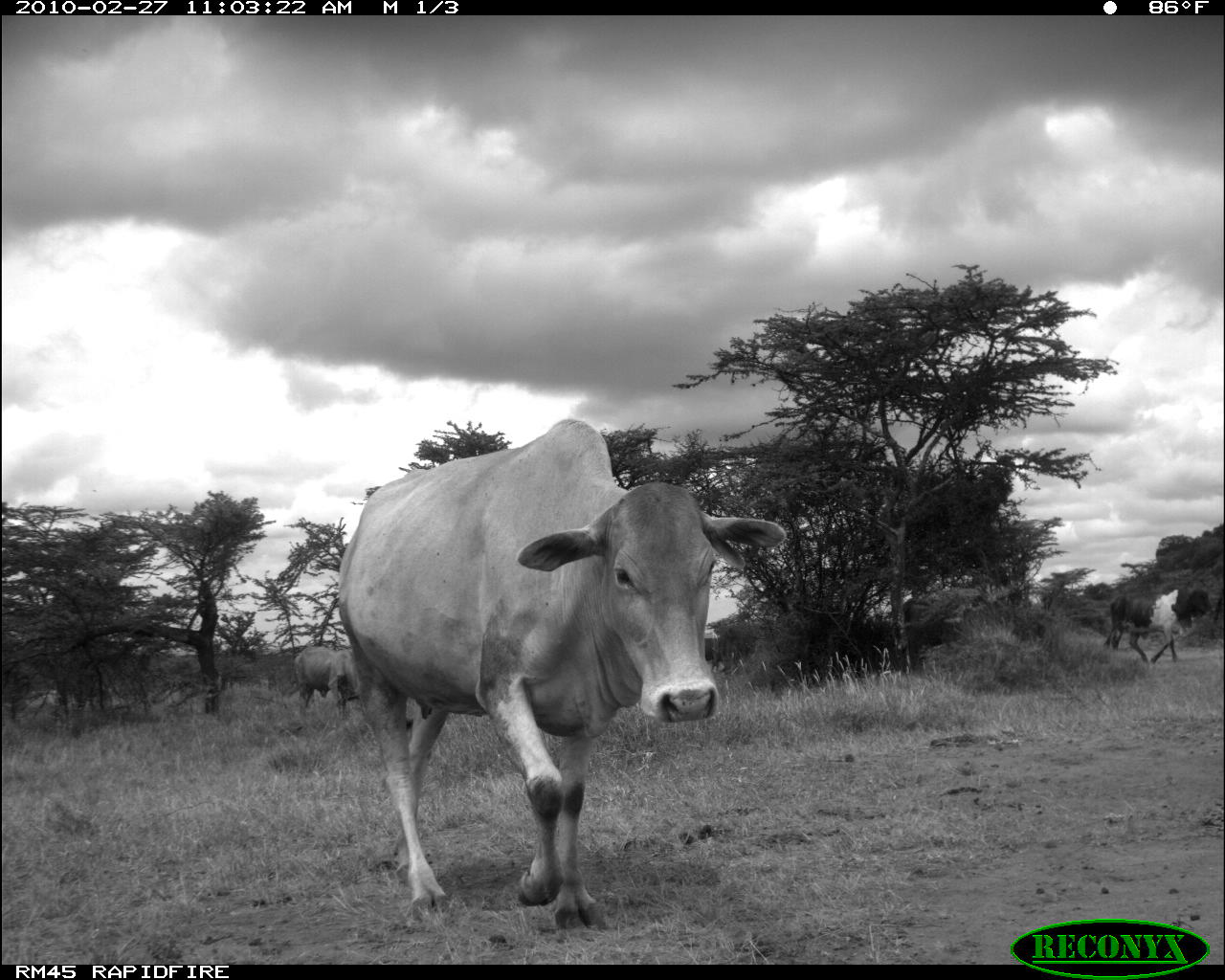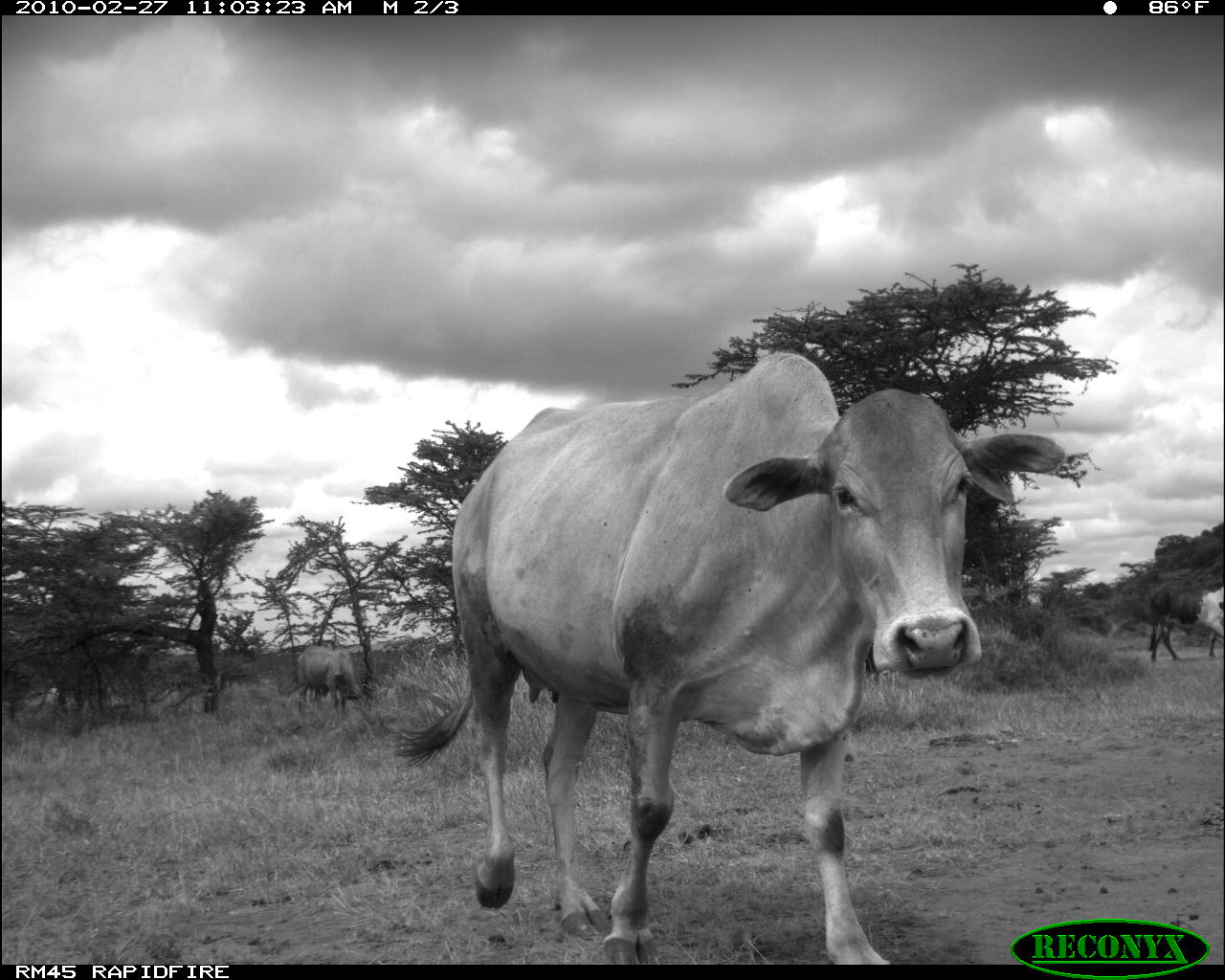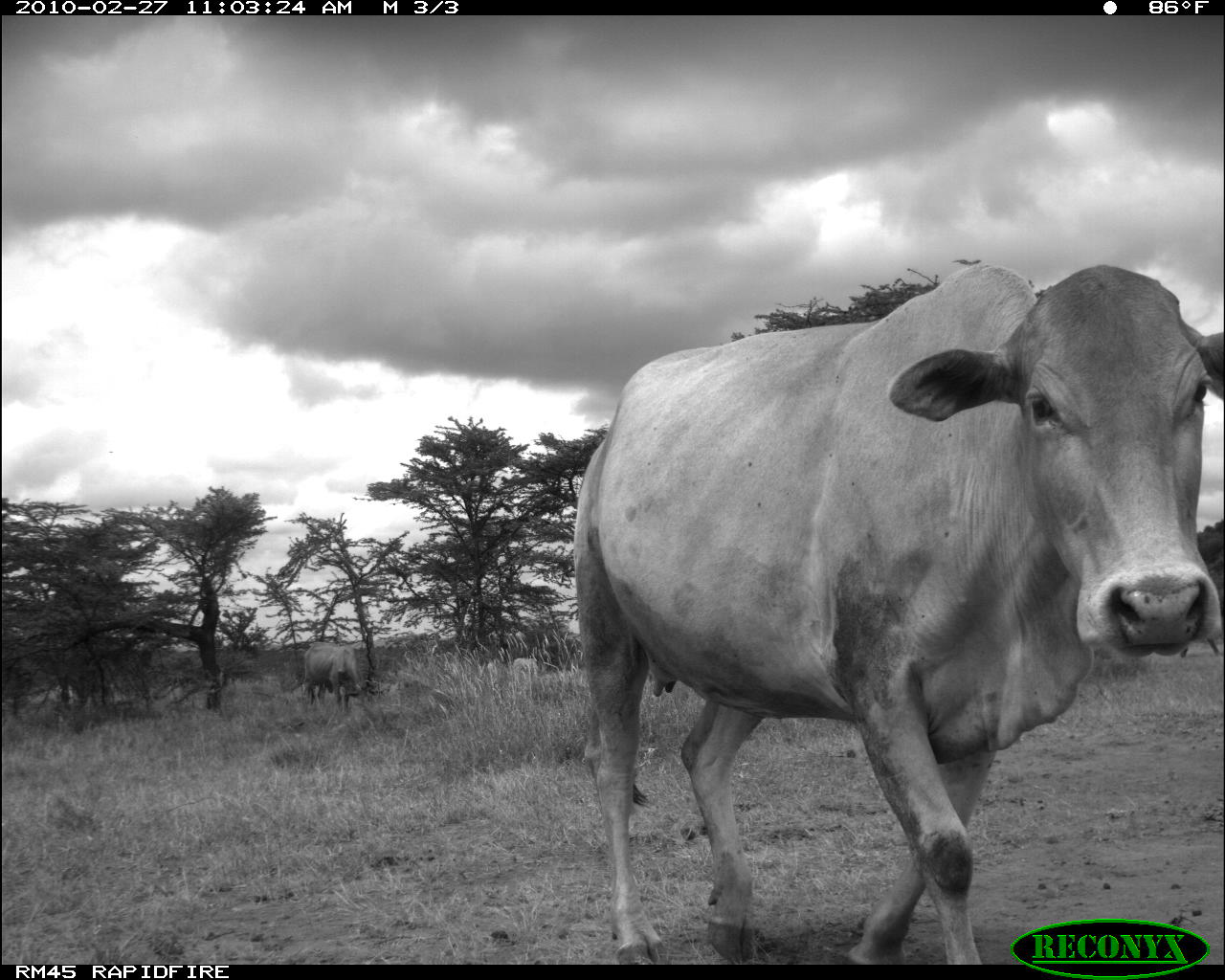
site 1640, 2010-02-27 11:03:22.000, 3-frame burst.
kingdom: Animalia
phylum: Chordata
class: Mammalia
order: Artiodactyla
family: Bovidae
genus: Bos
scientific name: Bos taurus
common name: domestic cattle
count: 3